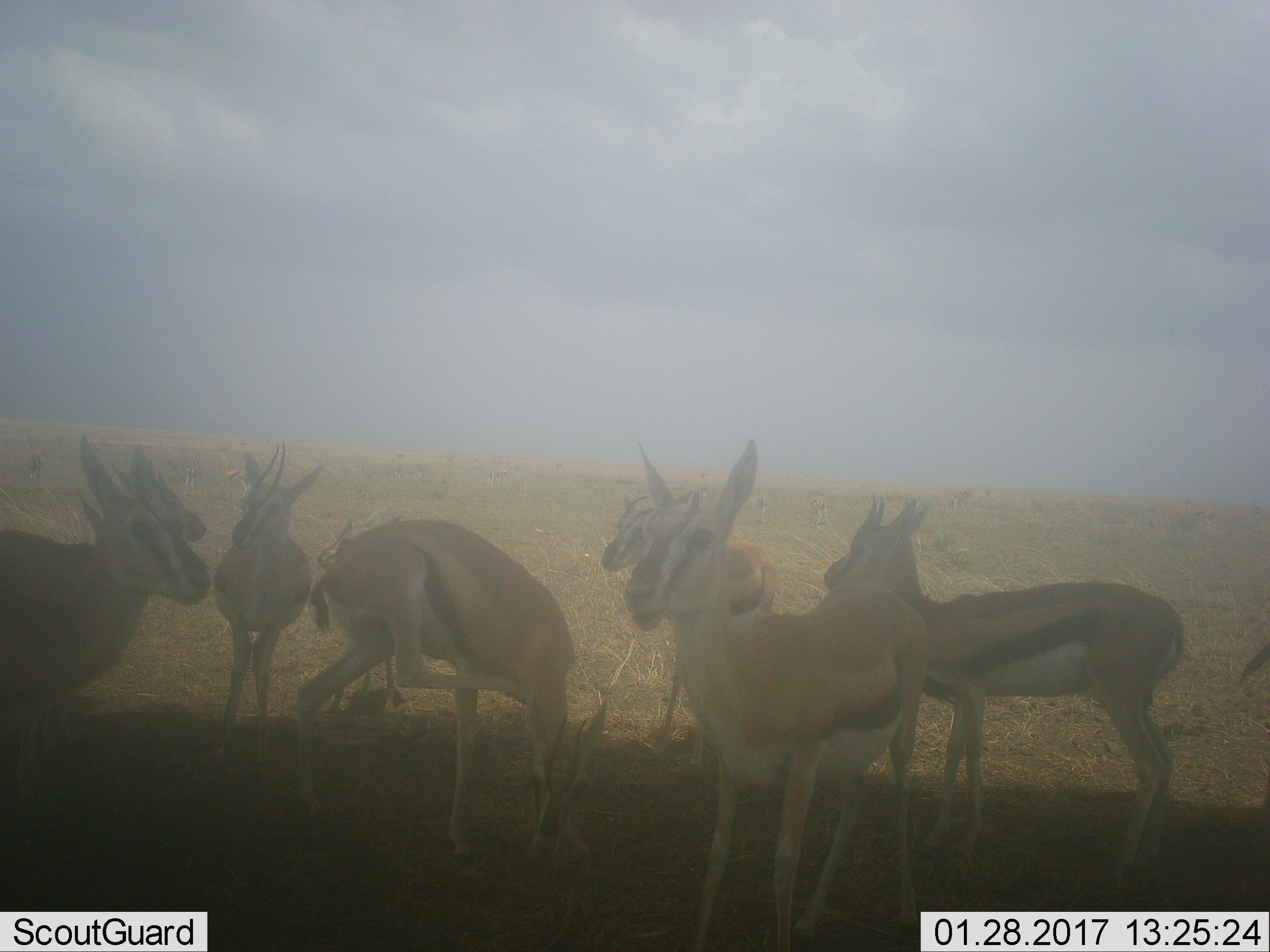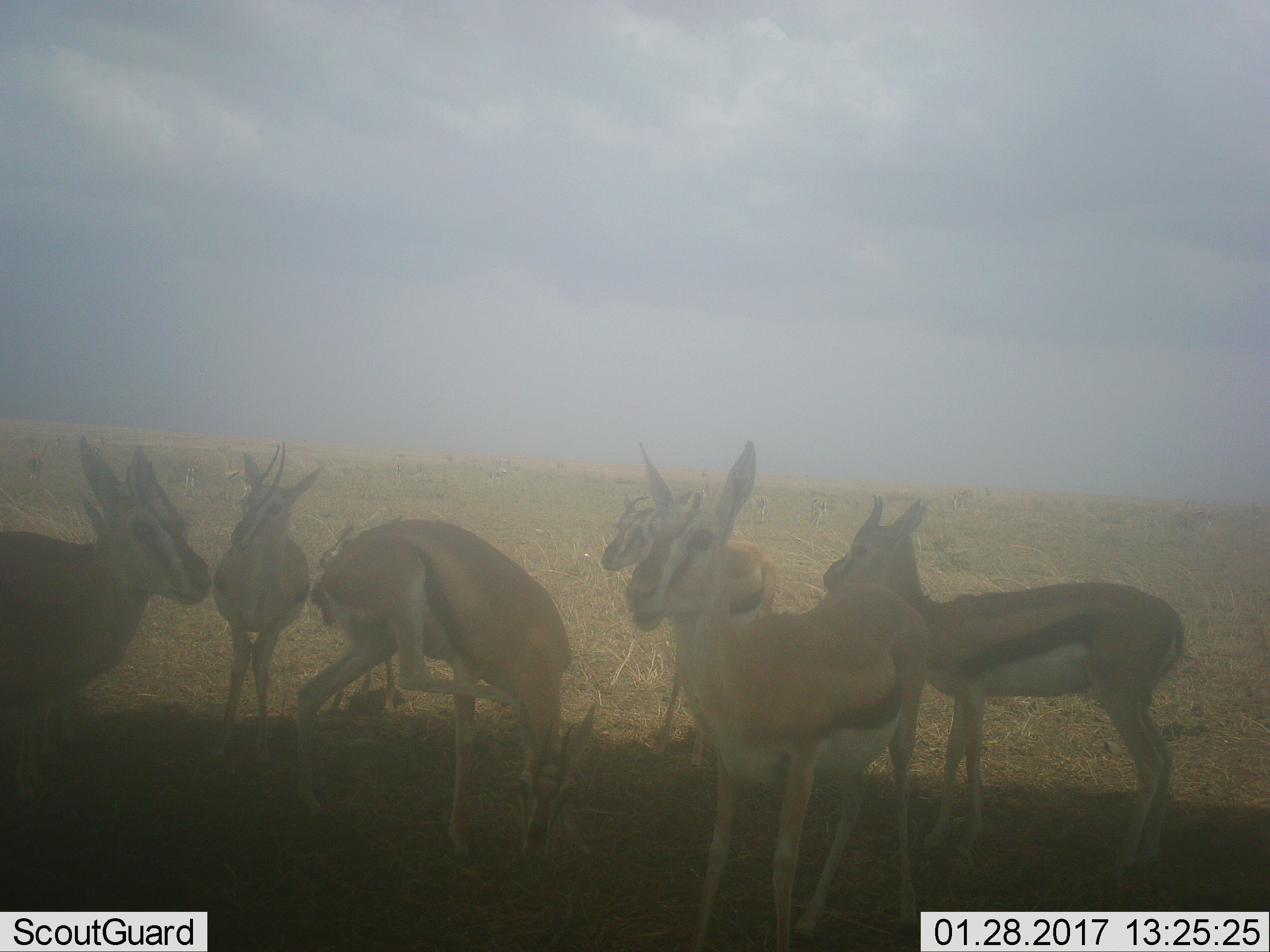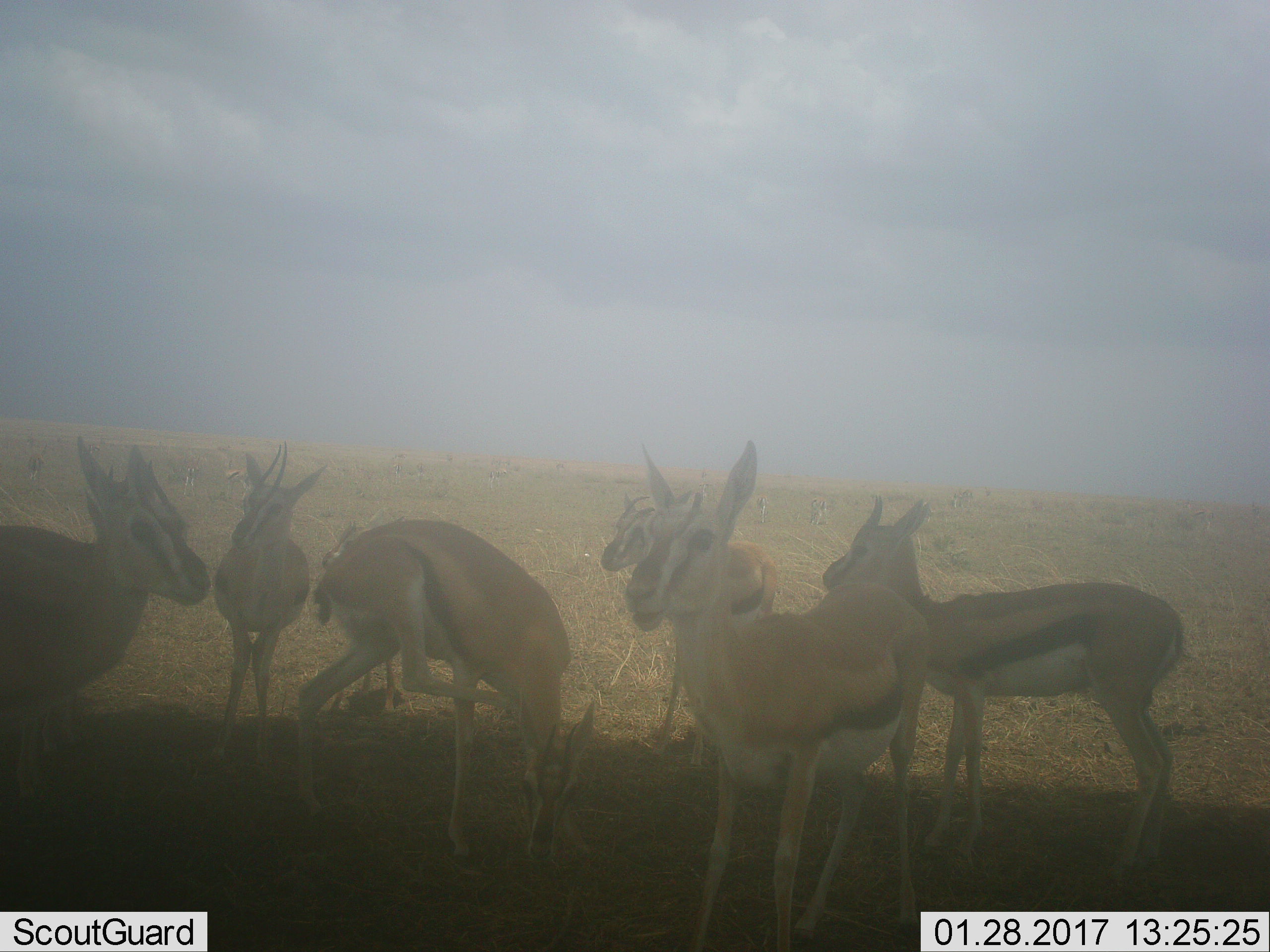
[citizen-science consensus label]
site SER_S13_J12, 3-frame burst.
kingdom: Animalia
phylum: Chordata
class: Mammalia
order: Artiodactyla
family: Bovidae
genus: Eudorcas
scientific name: Eudorcas thomsonii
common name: thomson's gazelle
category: gazellethomsons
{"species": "gazellethomsons (thomson's gazelle) (Eudorcas thomsonii)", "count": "8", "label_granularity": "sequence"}